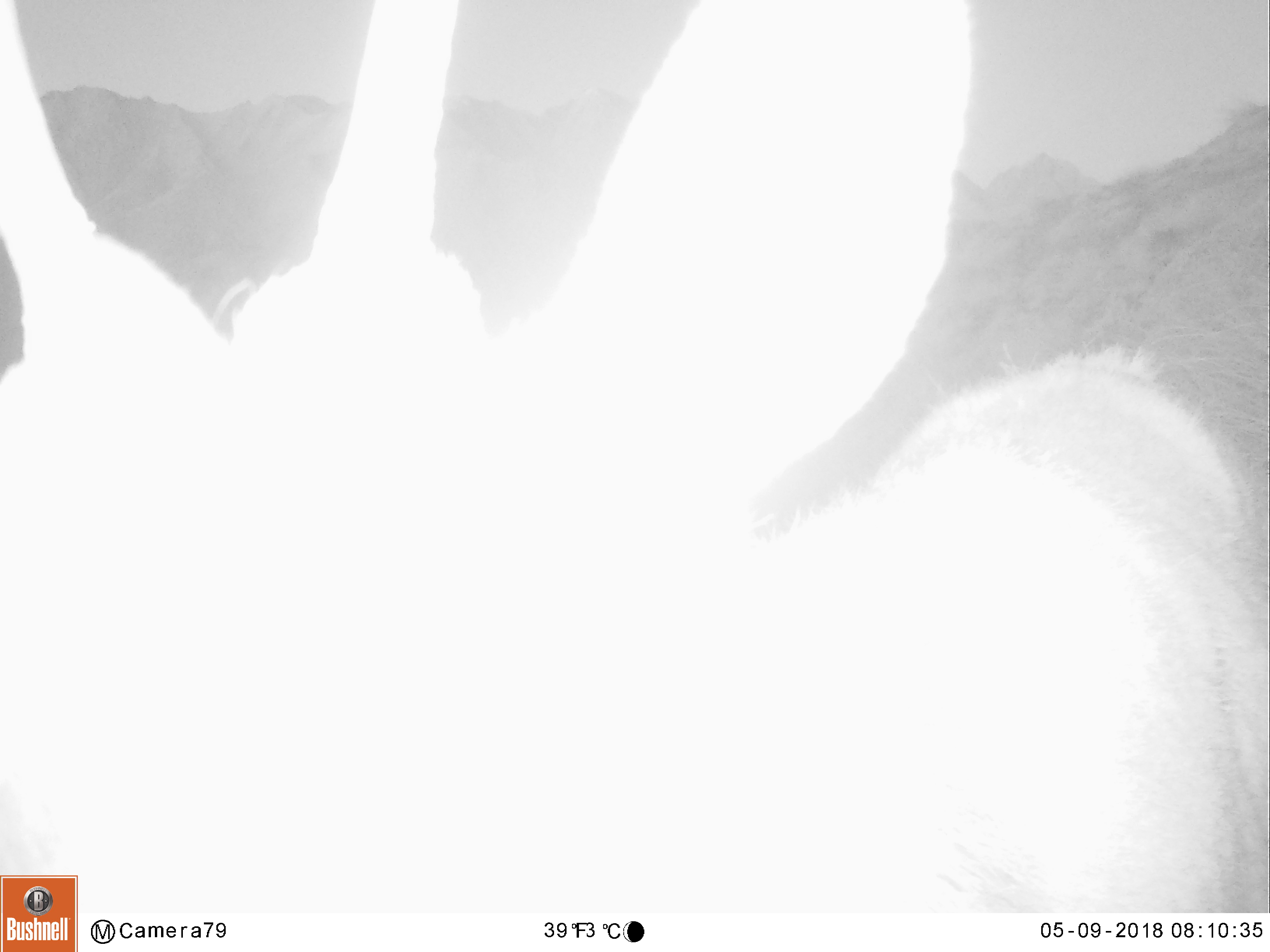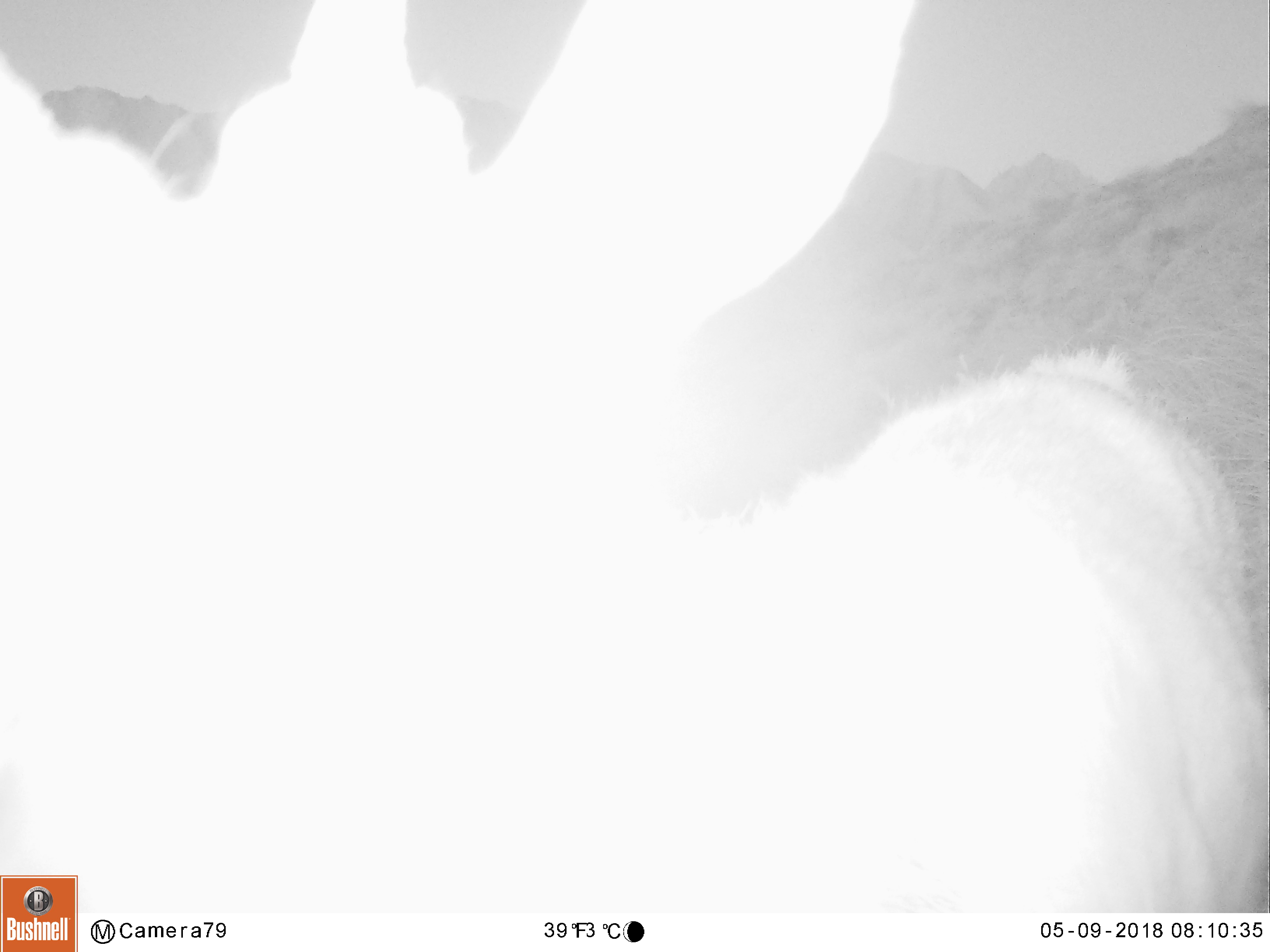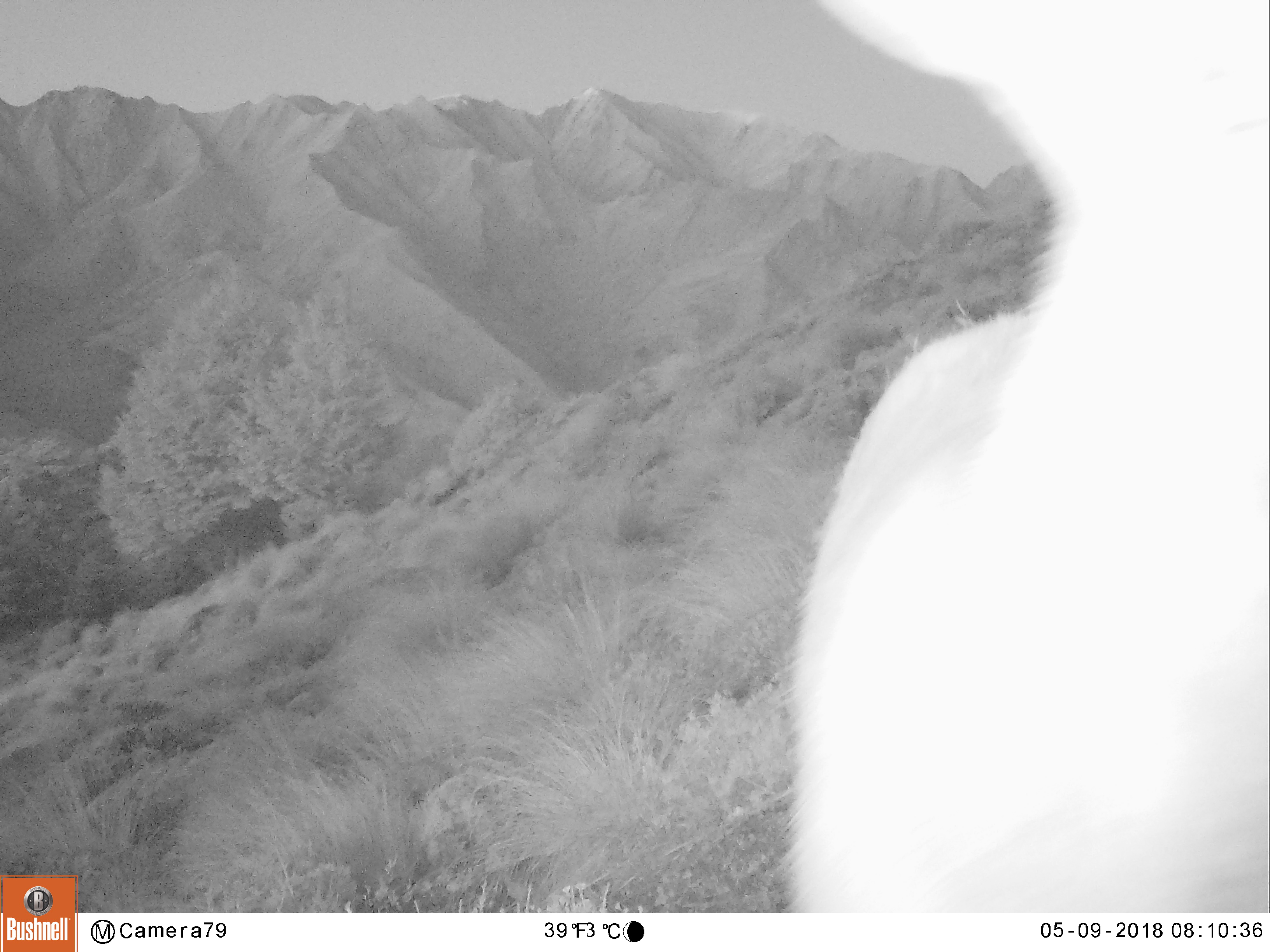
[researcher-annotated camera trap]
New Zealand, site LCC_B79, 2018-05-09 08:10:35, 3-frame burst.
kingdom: Animalia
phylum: Chordata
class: Mammalia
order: Artiodactyla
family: Cervidae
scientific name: Cervidae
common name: deer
Deer (Cervidae).